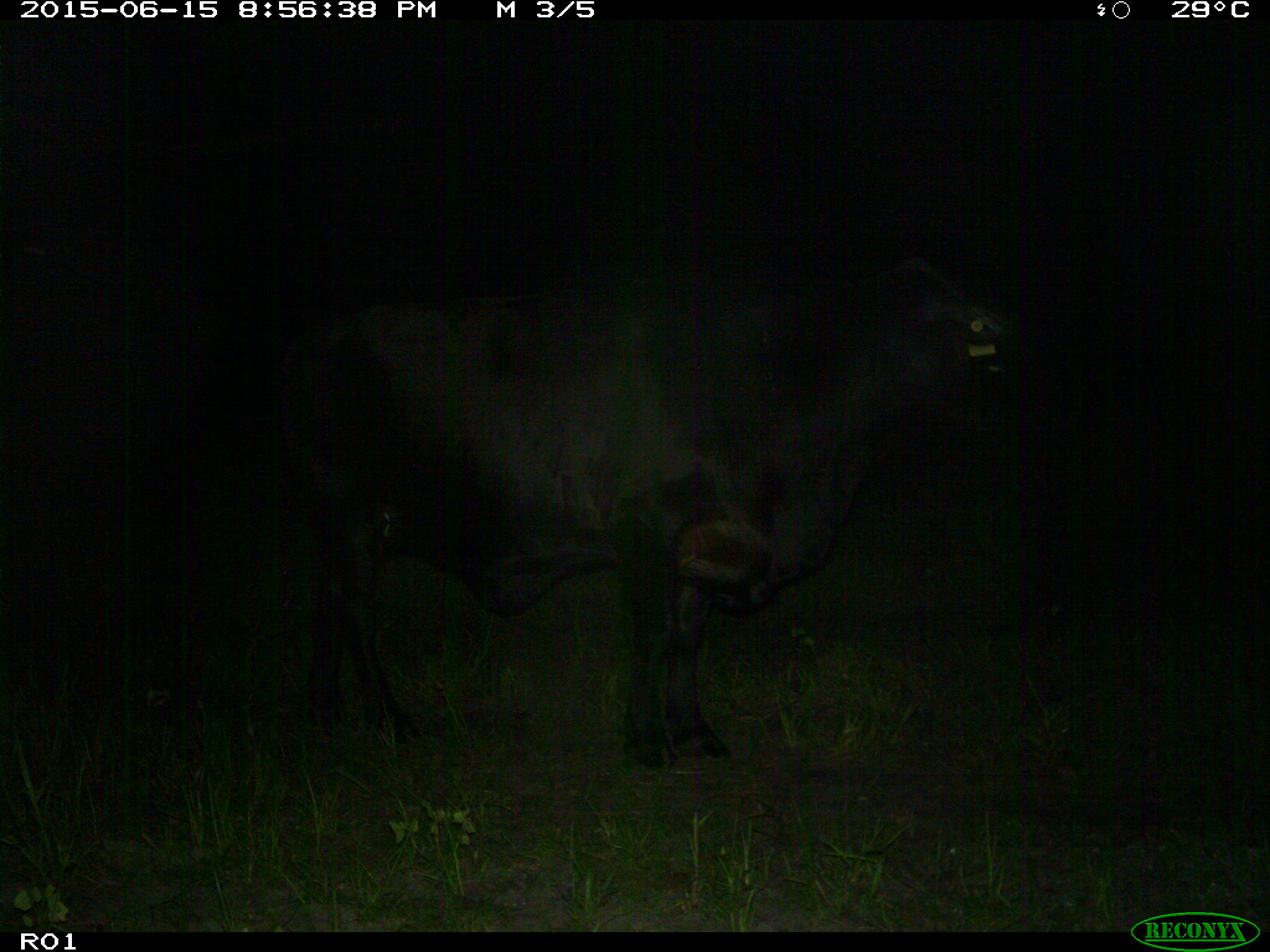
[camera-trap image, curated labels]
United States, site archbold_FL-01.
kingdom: Animalia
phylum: Chordata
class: Mammalia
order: Artiodactyla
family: Bovidae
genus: Bos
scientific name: Bos taurus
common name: domestic cow